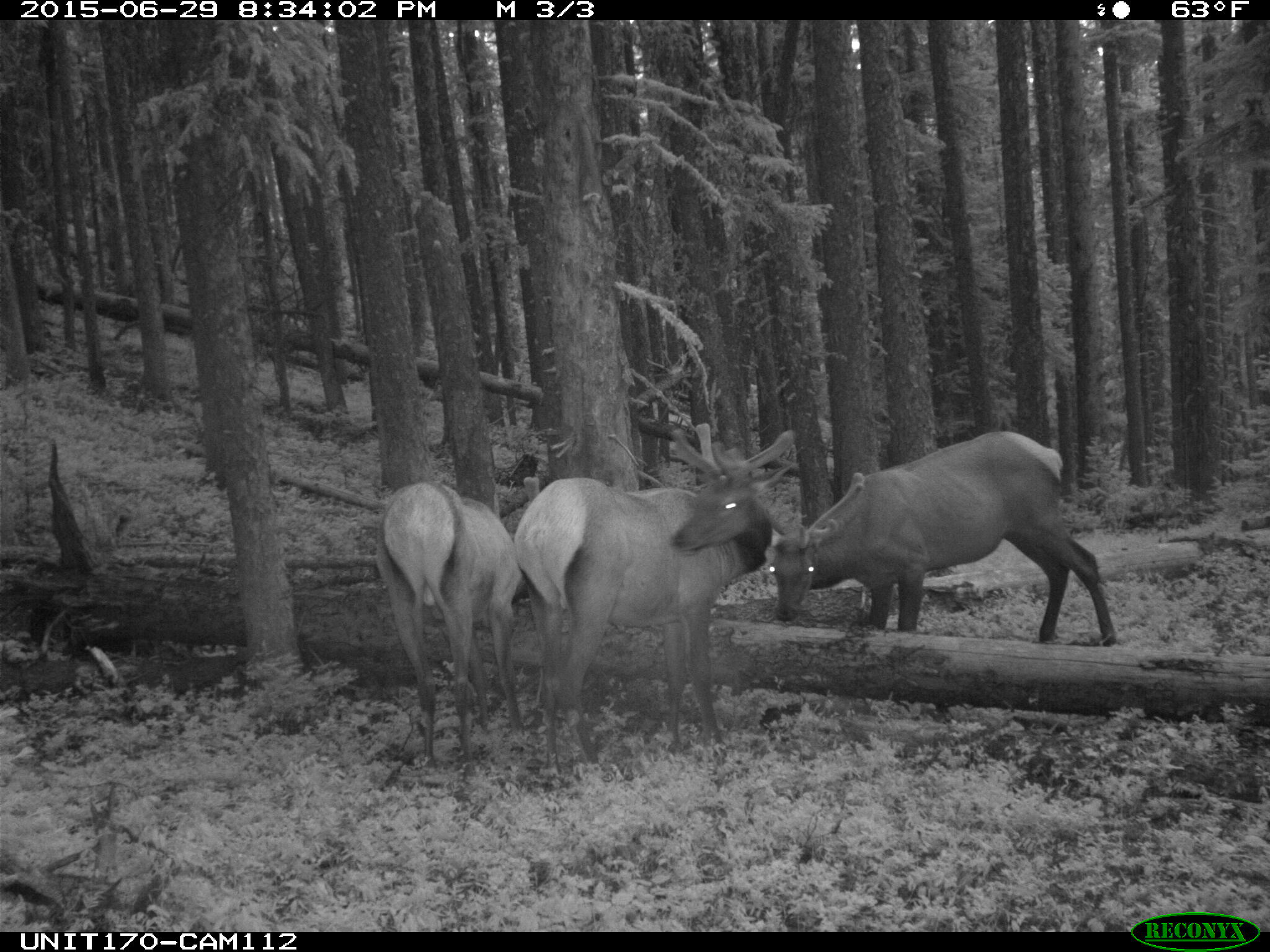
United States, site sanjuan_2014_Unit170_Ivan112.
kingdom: Animalia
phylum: Chordata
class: Mammalia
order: Artiodactyla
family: Cervidae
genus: Cervus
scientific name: Cervus elaphus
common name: red deer